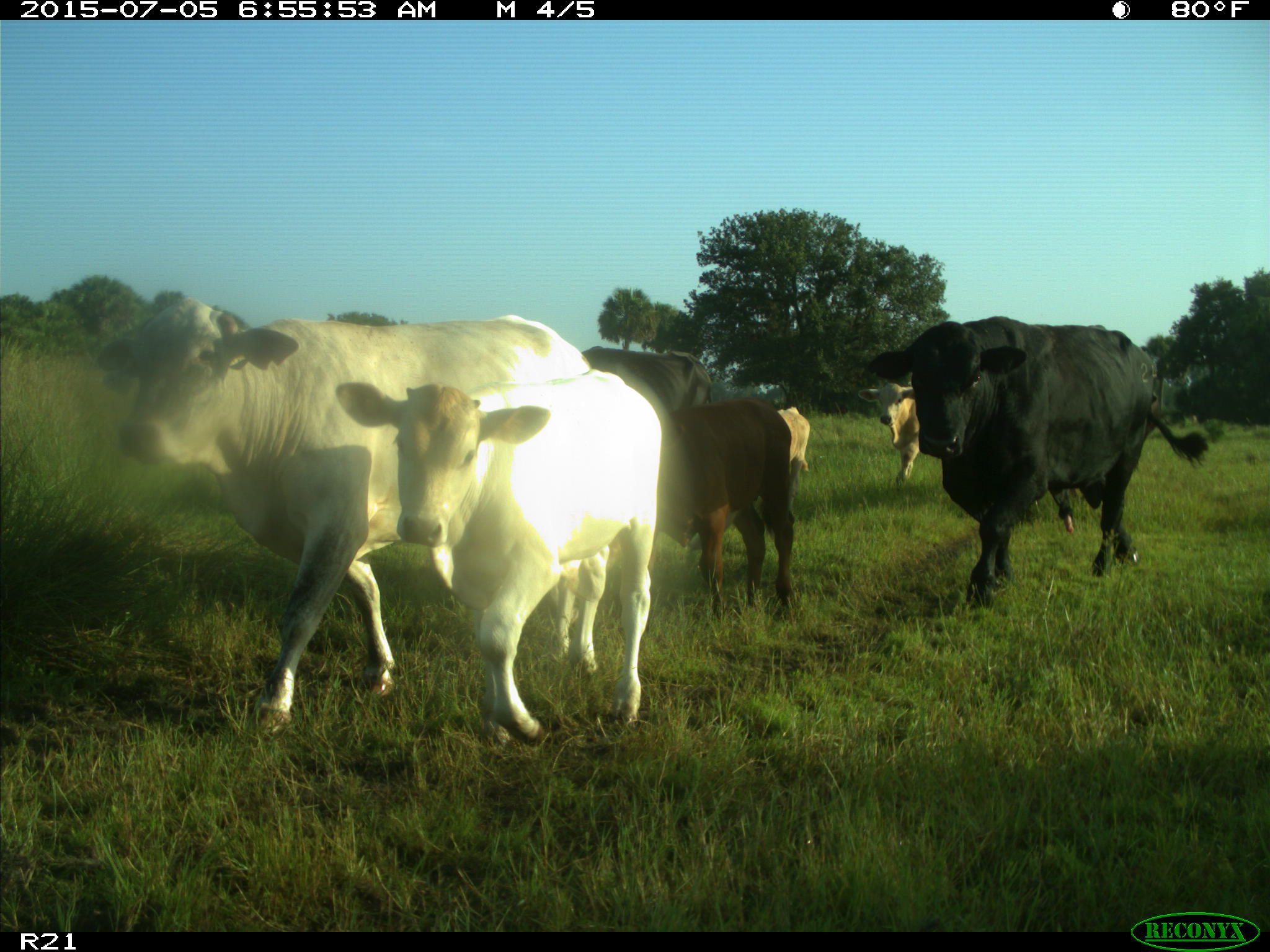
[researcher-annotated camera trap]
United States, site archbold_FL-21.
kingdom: Animalia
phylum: Chordata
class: Mammalia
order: Artiodactyla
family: Bovidae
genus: Bos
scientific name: Bos taurus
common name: domestic cow